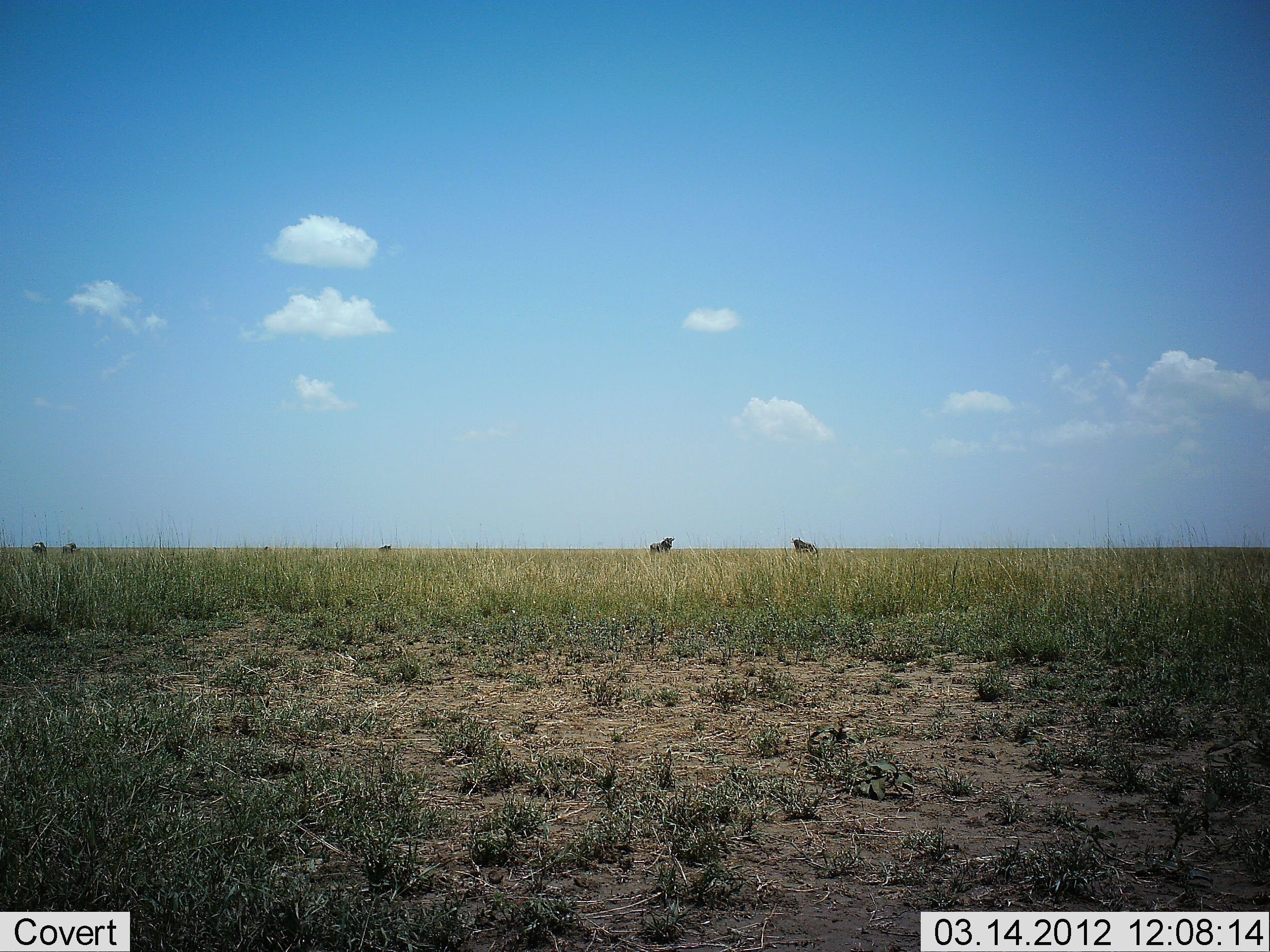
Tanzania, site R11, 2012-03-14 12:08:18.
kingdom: Animalia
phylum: Chordata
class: Mammalia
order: Artiodactyla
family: Bovidae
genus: Connochaetes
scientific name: Connochaetes taurinus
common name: blue wildebeest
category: wildebeest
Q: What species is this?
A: Wildebeest (blue wildebeest) (Connochaetes taurinus).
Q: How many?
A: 5.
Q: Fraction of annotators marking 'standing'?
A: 94%.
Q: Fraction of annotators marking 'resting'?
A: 0%.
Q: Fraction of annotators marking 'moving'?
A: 0%.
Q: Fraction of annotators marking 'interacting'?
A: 0%.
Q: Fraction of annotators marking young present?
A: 0%.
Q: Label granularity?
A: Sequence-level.